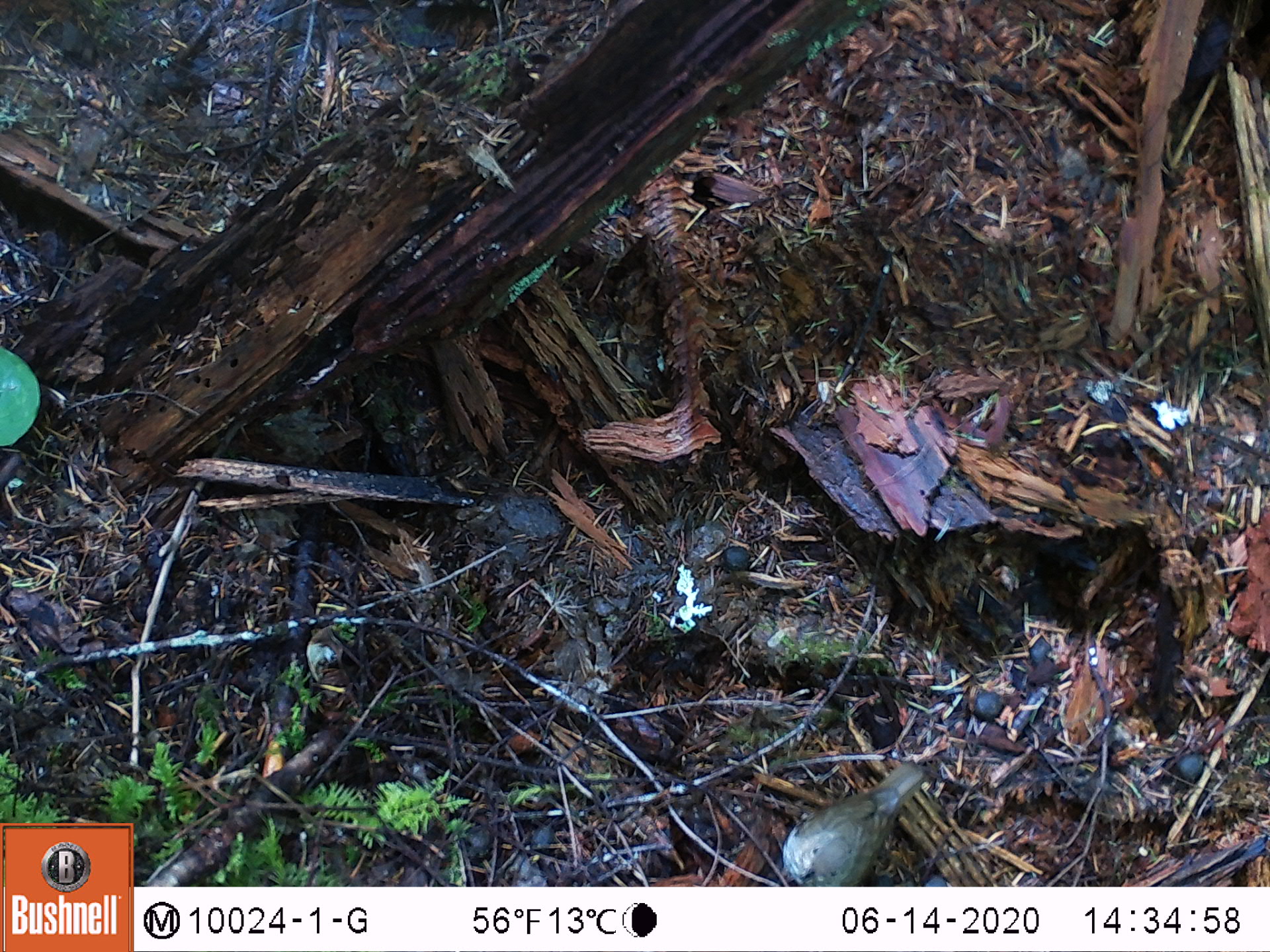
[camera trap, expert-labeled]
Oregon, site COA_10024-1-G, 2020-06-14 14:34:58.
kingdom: Animalia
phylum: Chordata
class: Aves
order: Passeriformes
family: Turdidae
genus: Catharus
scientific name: Catharus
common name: brown thrushes and nightingale-thrushes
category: catharus species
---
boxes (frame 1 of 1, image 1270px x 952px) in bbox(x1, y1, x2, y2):
catharus species: bbox(766, 751, 945, 886)